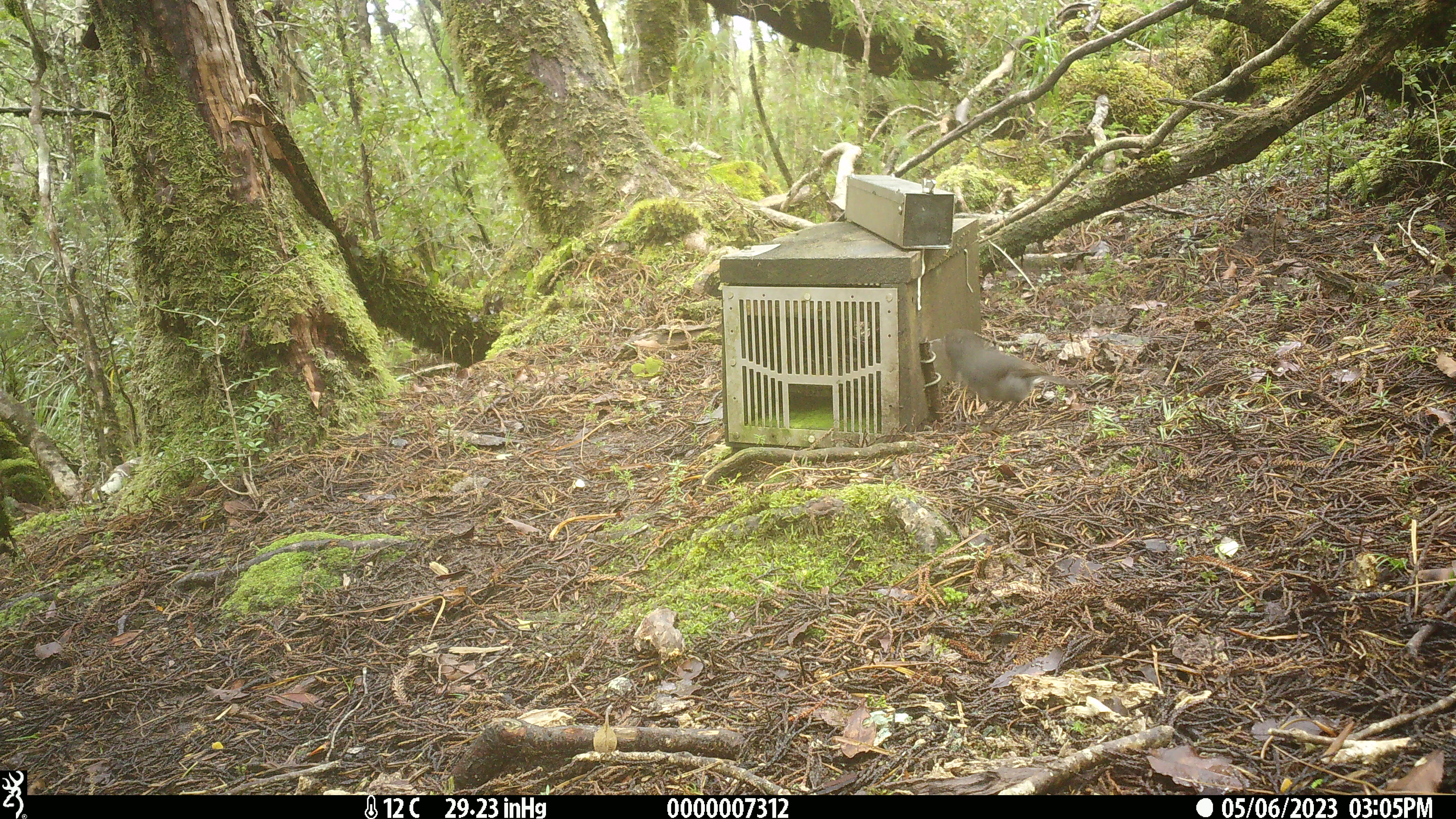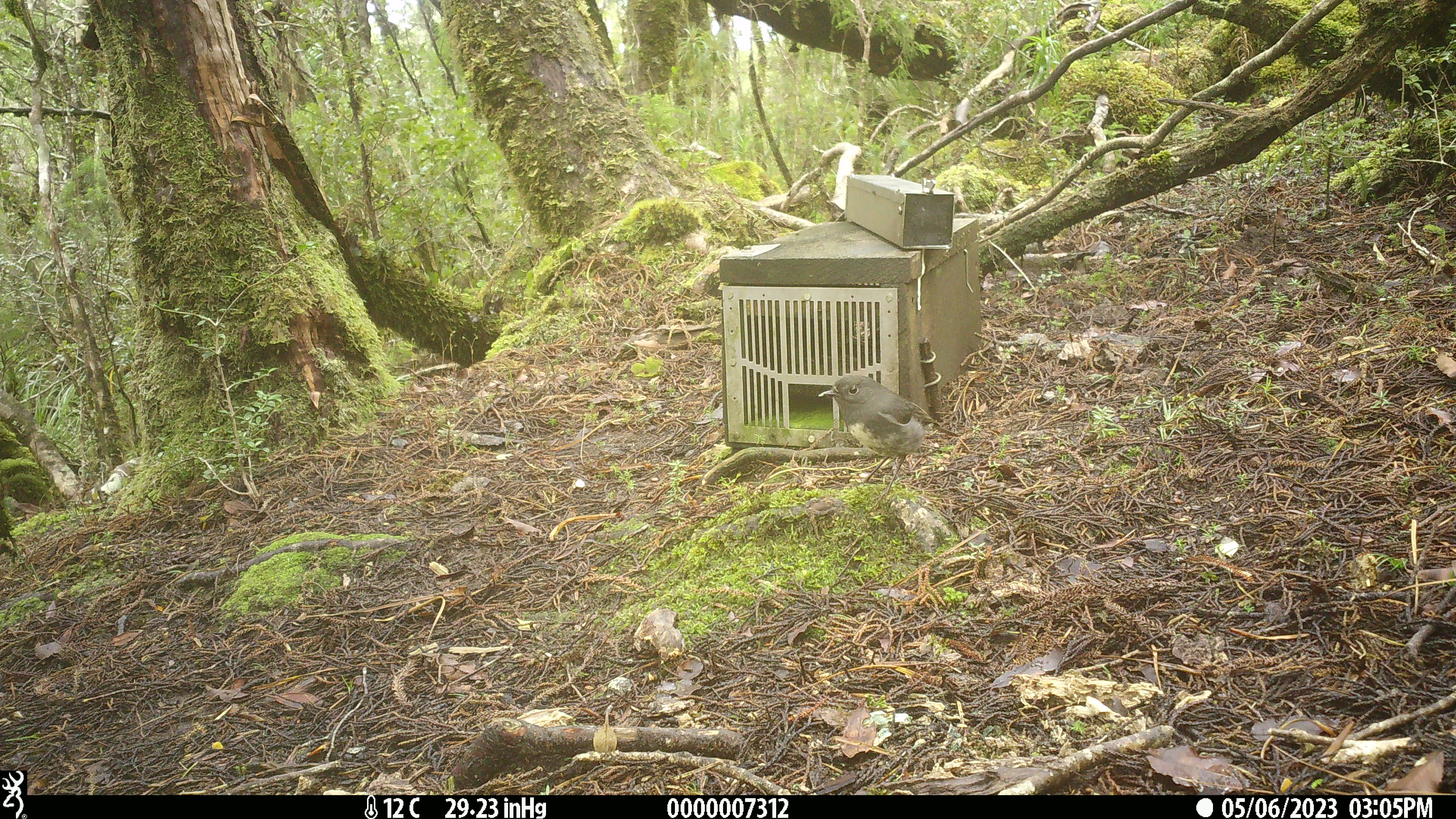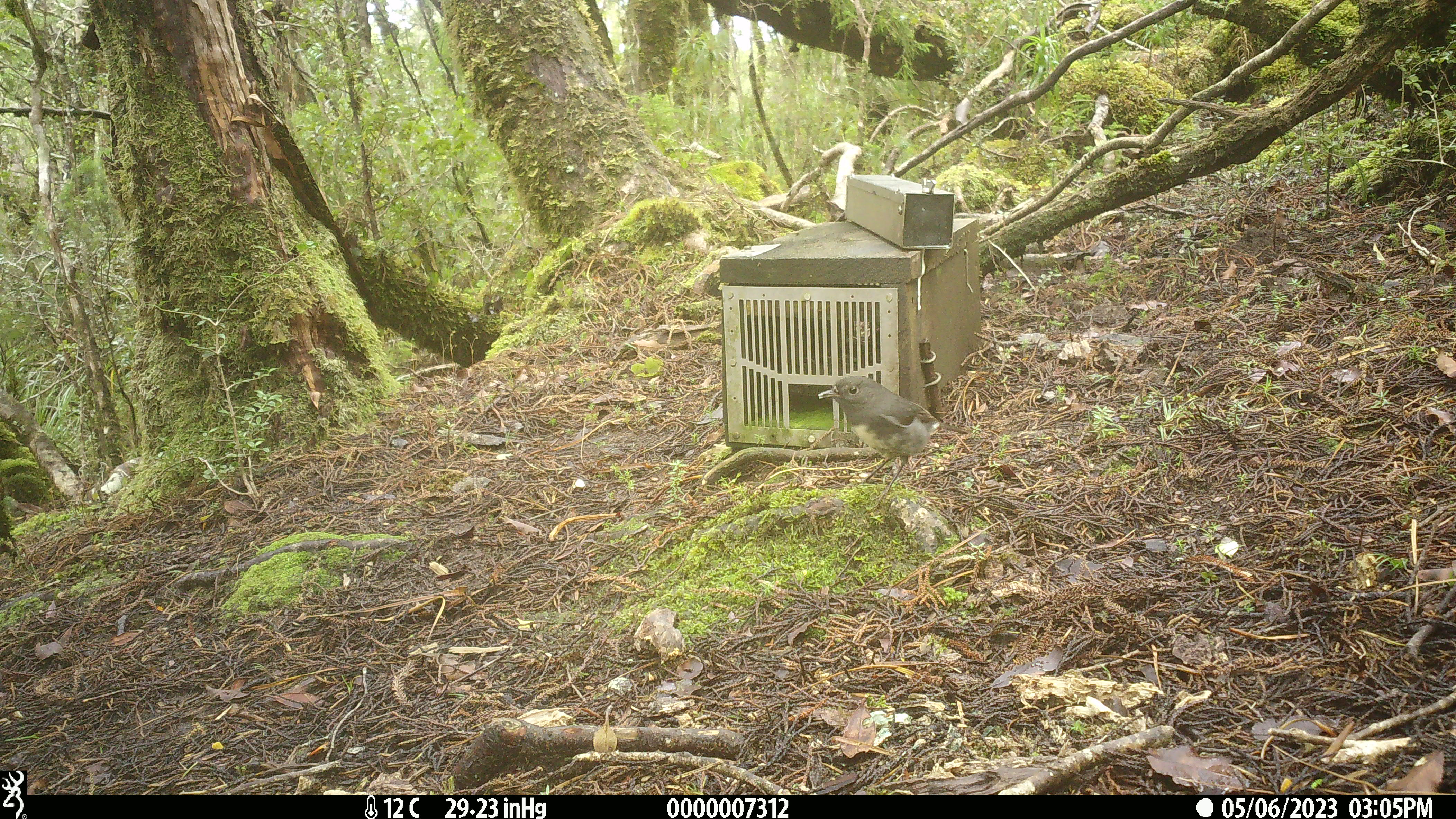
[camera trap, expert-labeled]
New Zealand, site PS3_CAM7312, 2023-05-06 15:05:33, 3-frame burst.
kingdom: Animalia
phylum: Chordata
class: Aves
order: Passeriformes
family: Petroicidae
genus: Petroica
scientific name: Petroica australis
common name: new zealand robin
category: robin